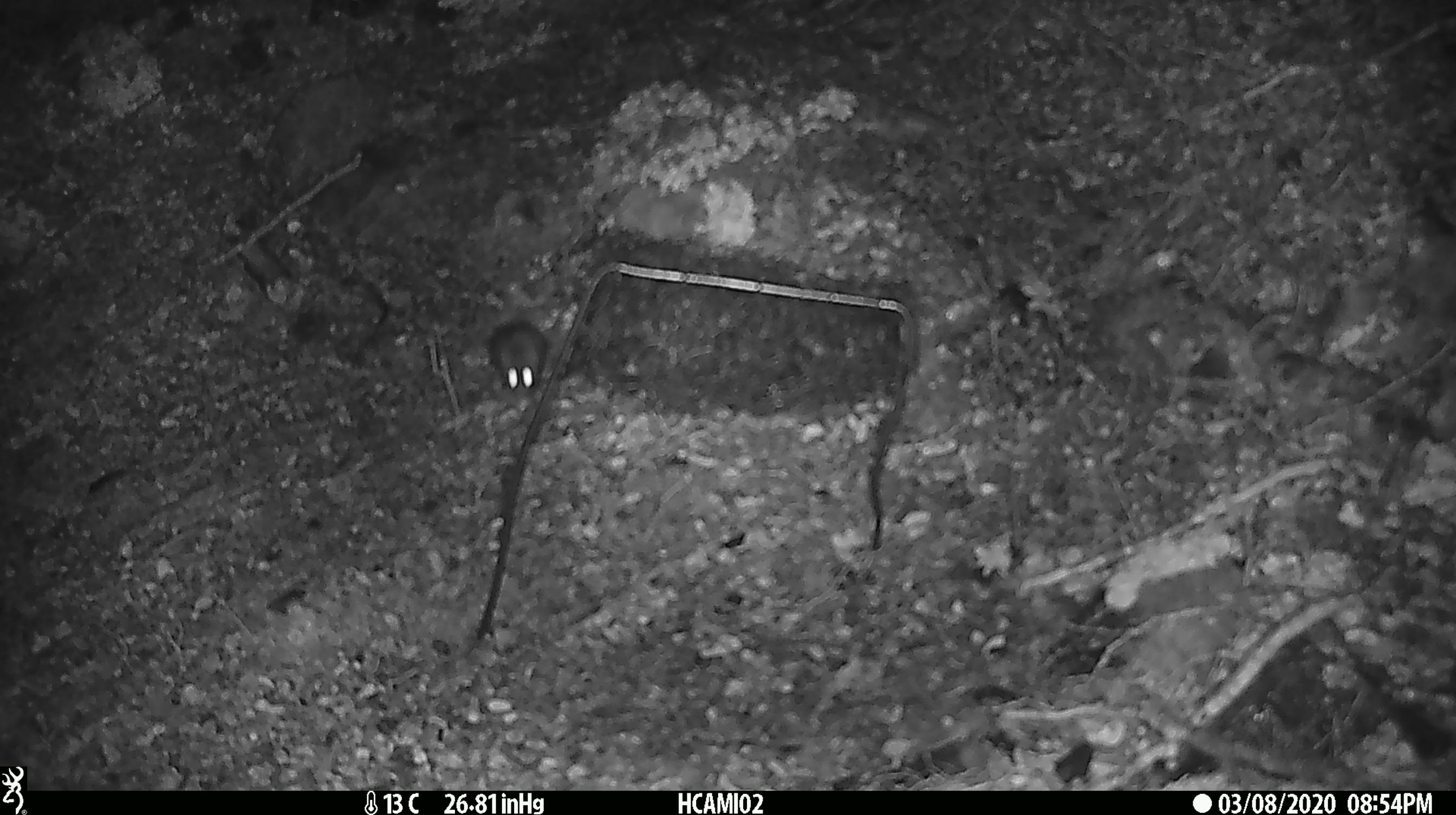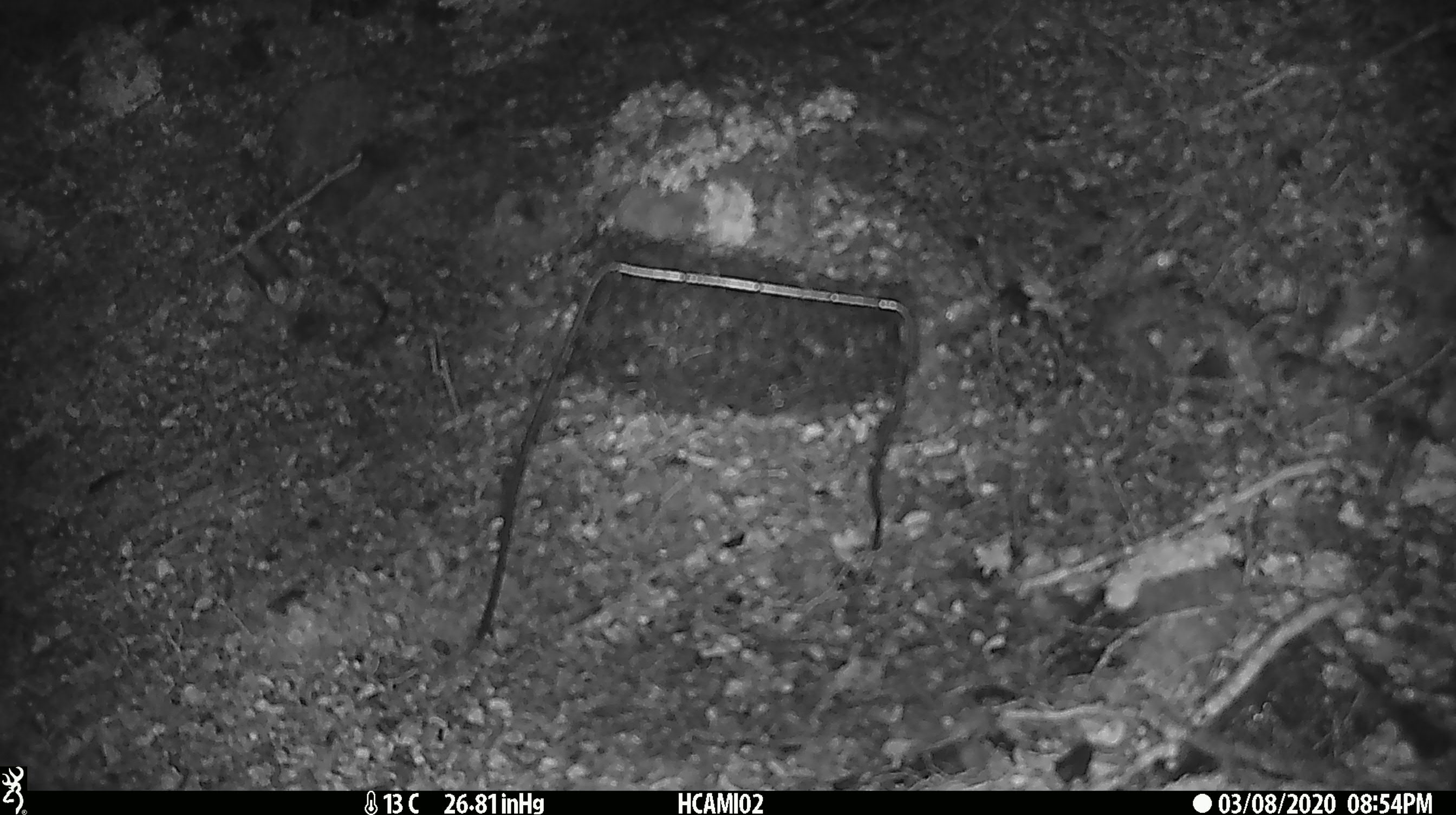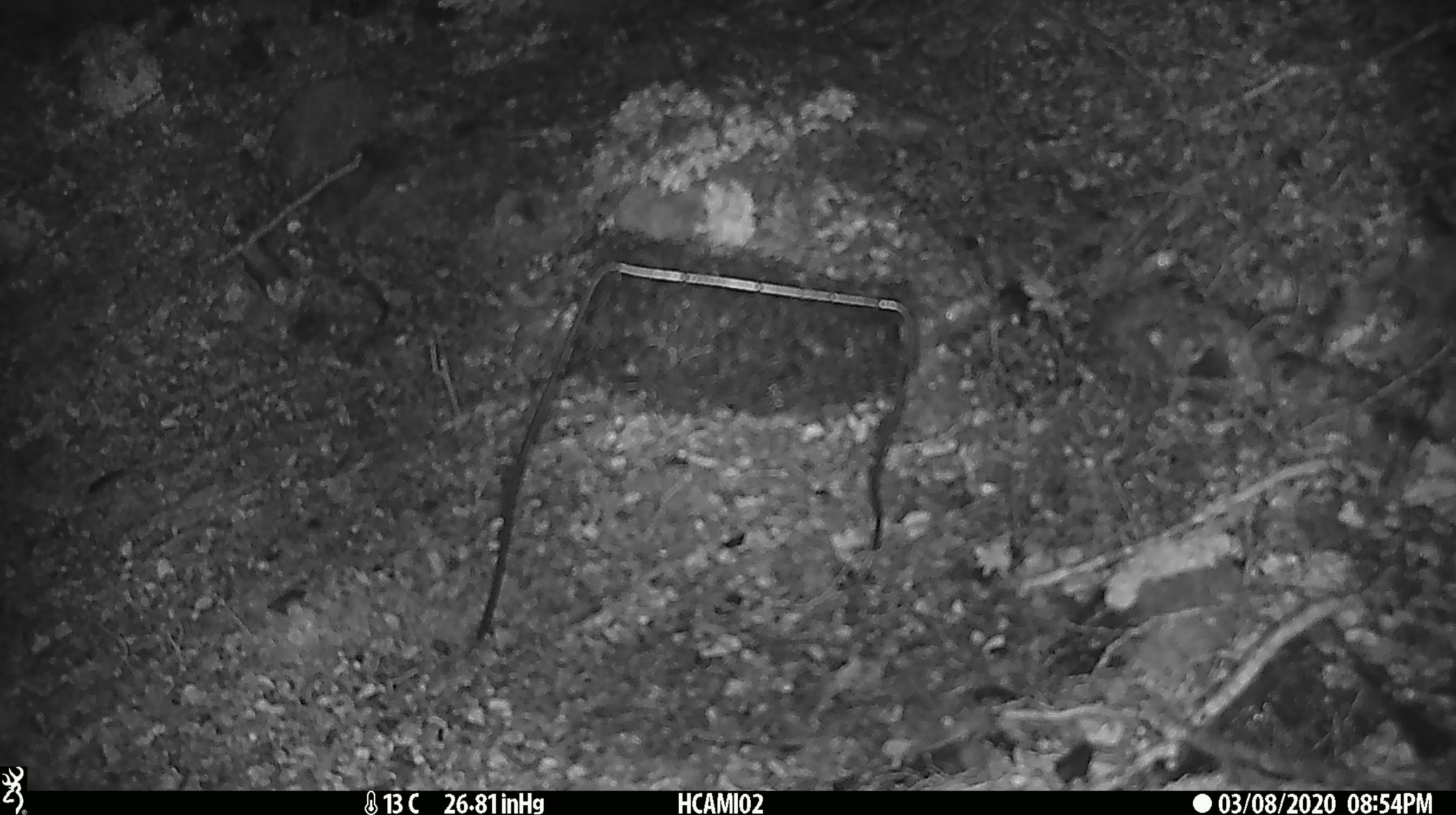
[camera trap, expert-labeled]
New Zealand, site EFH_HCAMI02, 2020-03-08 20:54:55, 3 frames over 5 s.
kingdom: Animalia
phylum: Chordata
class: Mammalia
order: Rodentia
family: Muridae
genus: Mus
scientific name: Mus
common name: mouse